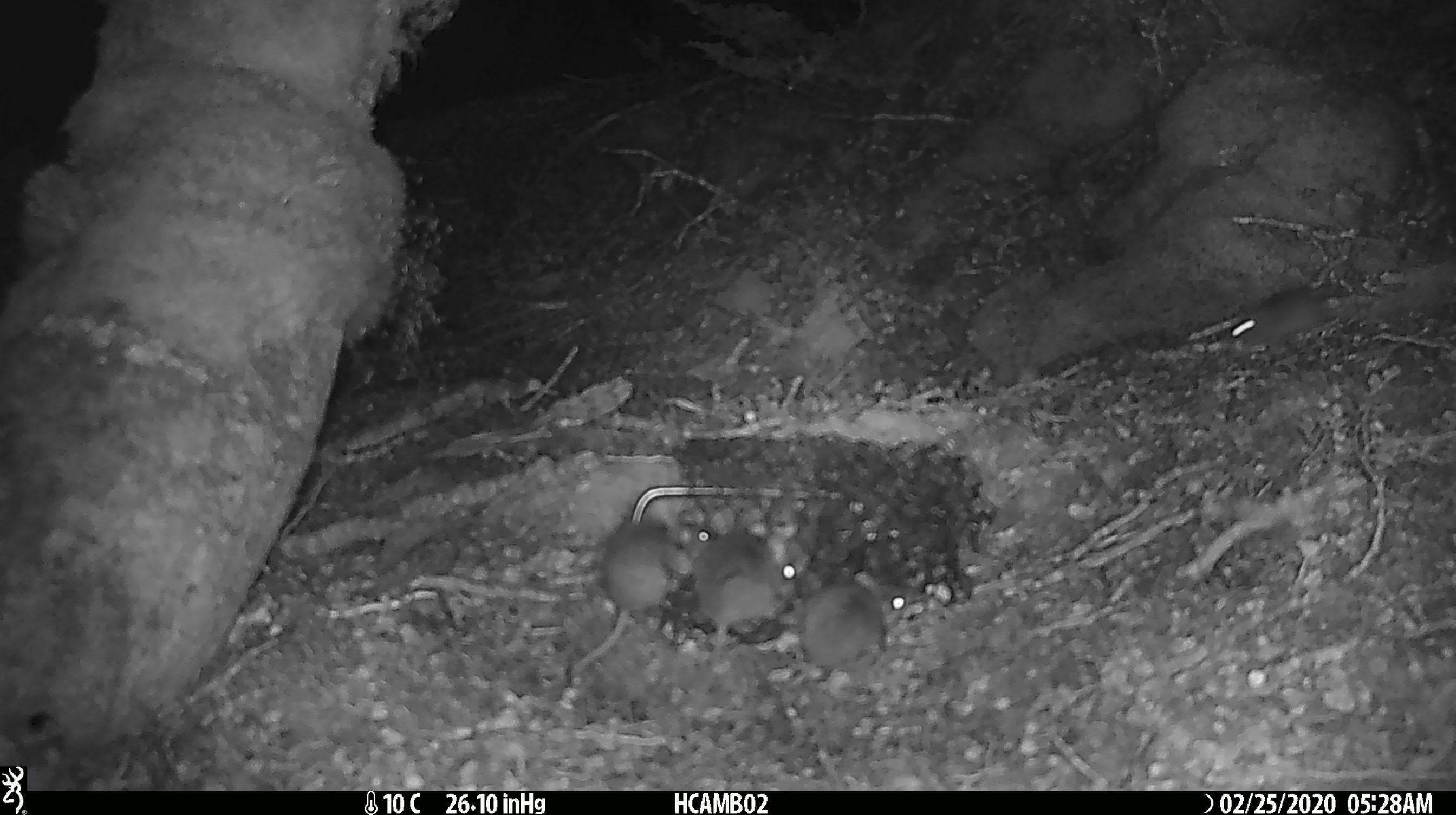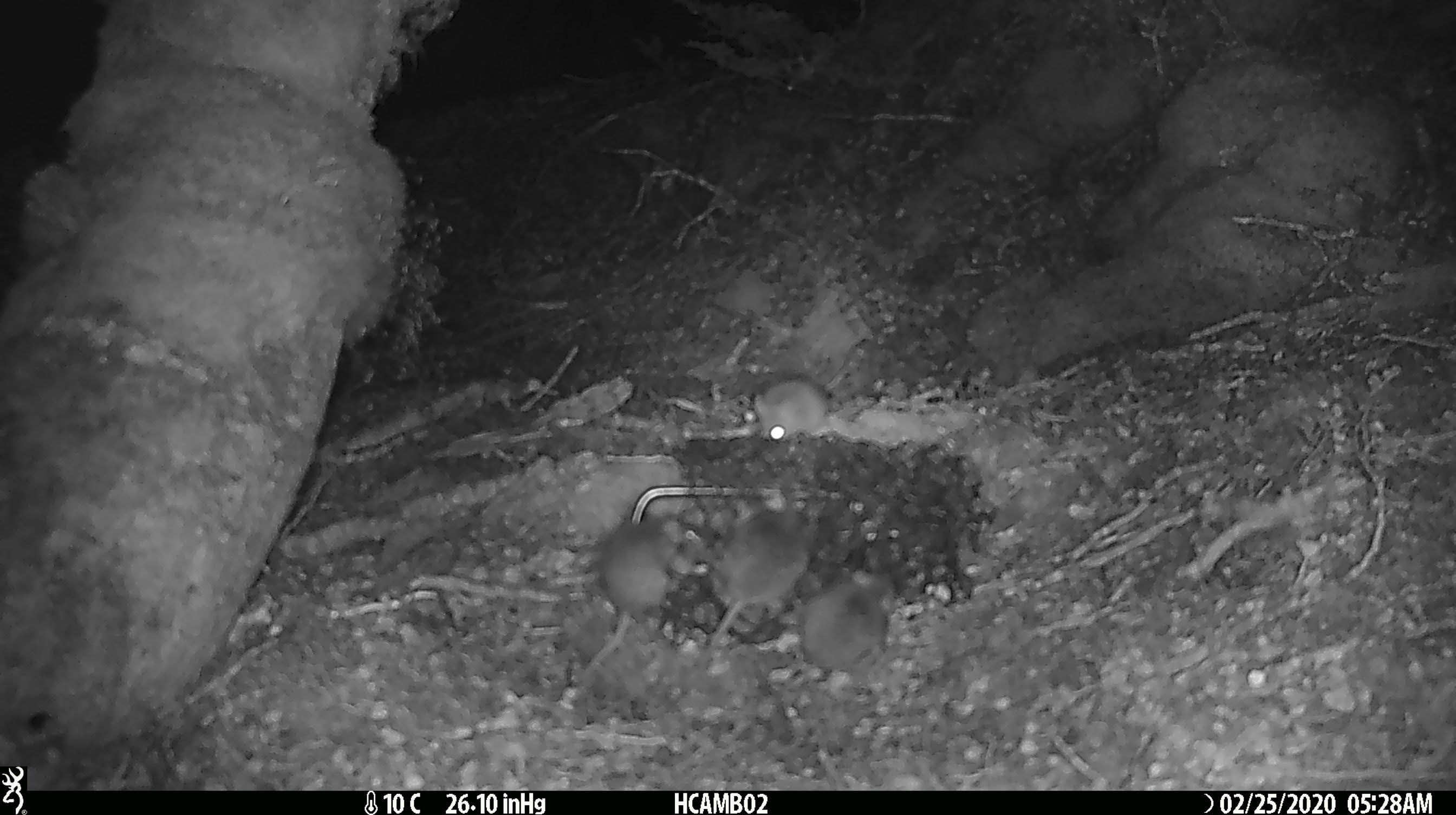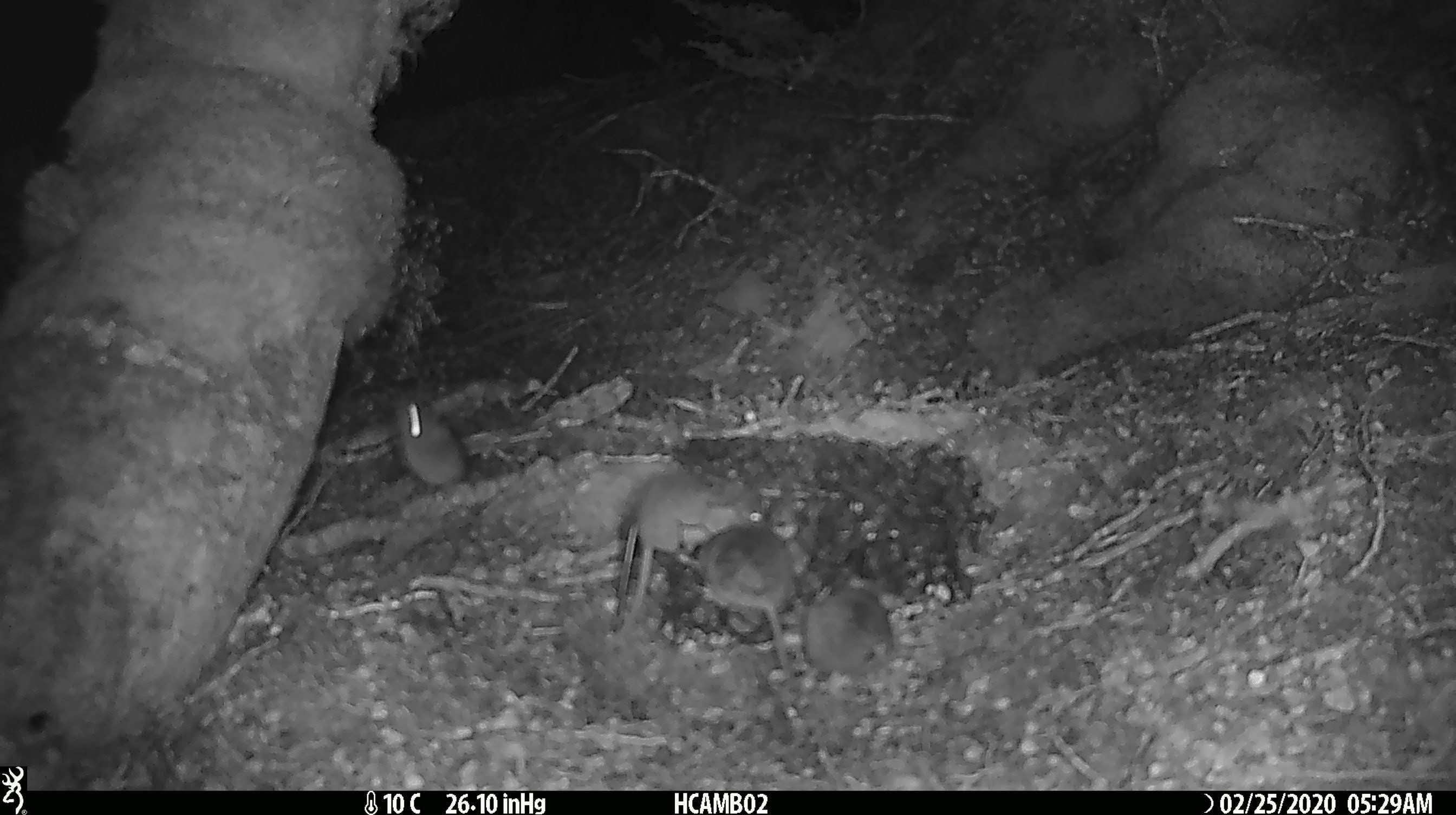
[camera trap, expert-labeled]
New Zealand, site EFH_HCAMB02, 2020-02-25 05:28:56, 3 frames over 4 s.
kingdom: Animalia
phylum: Chordata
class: Mammalia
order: Rodentia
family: Muridae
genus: Mus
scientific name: Mus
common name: mouse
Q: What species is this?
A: Mouse (Mus).